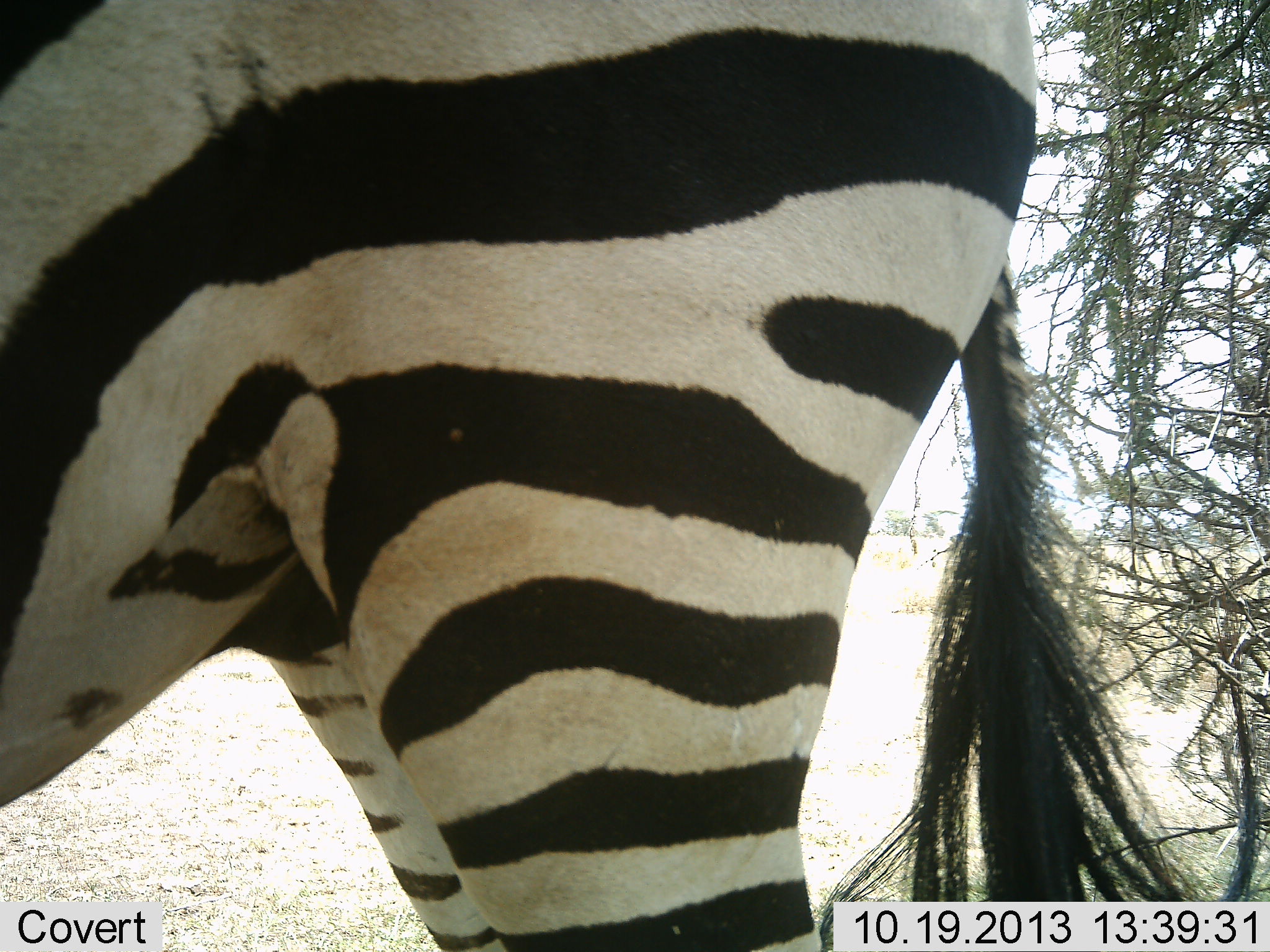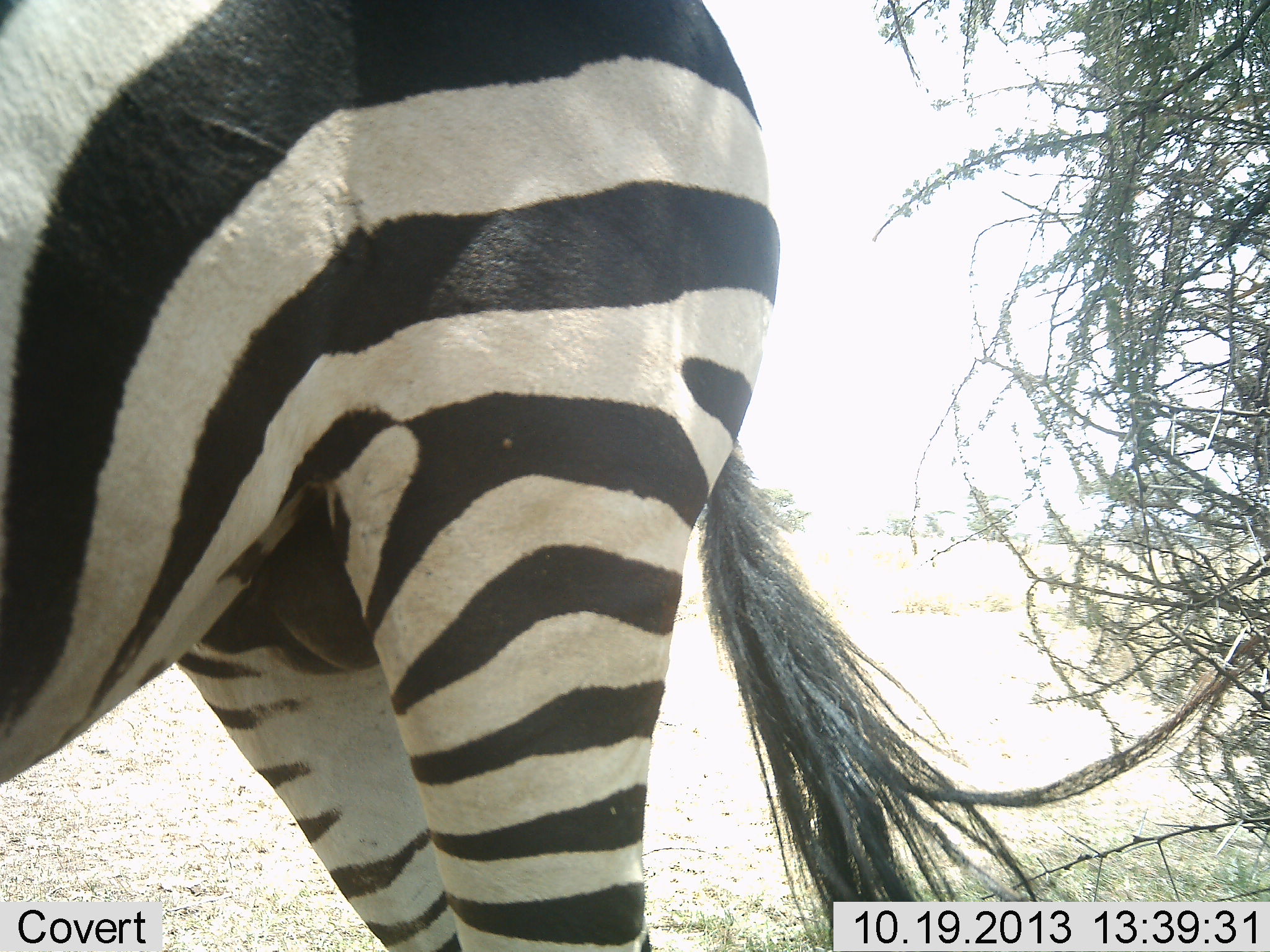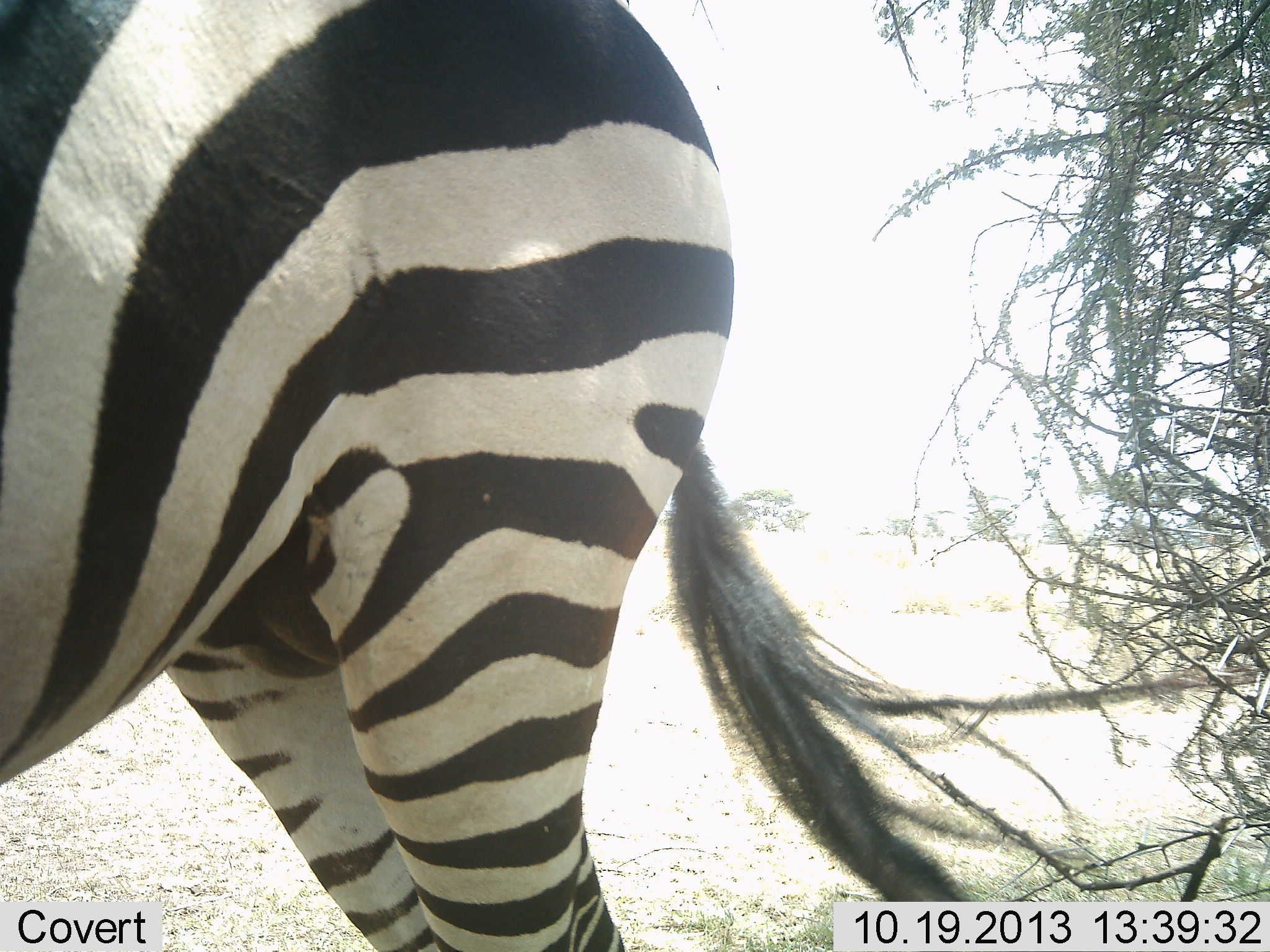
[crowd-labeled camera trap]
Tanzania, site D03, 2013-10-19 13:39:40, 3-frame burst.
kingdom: Animalia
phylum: Chordata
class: Mammalia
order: Perissodactyla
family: Equidae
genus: Equus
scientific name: Equus quagga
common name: plains zebra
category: zebra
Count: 1.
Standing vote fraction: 81%.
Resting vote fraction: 4%.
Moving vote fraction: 21%.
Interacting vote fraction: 0%.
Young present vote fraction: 2%.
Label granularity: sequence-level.